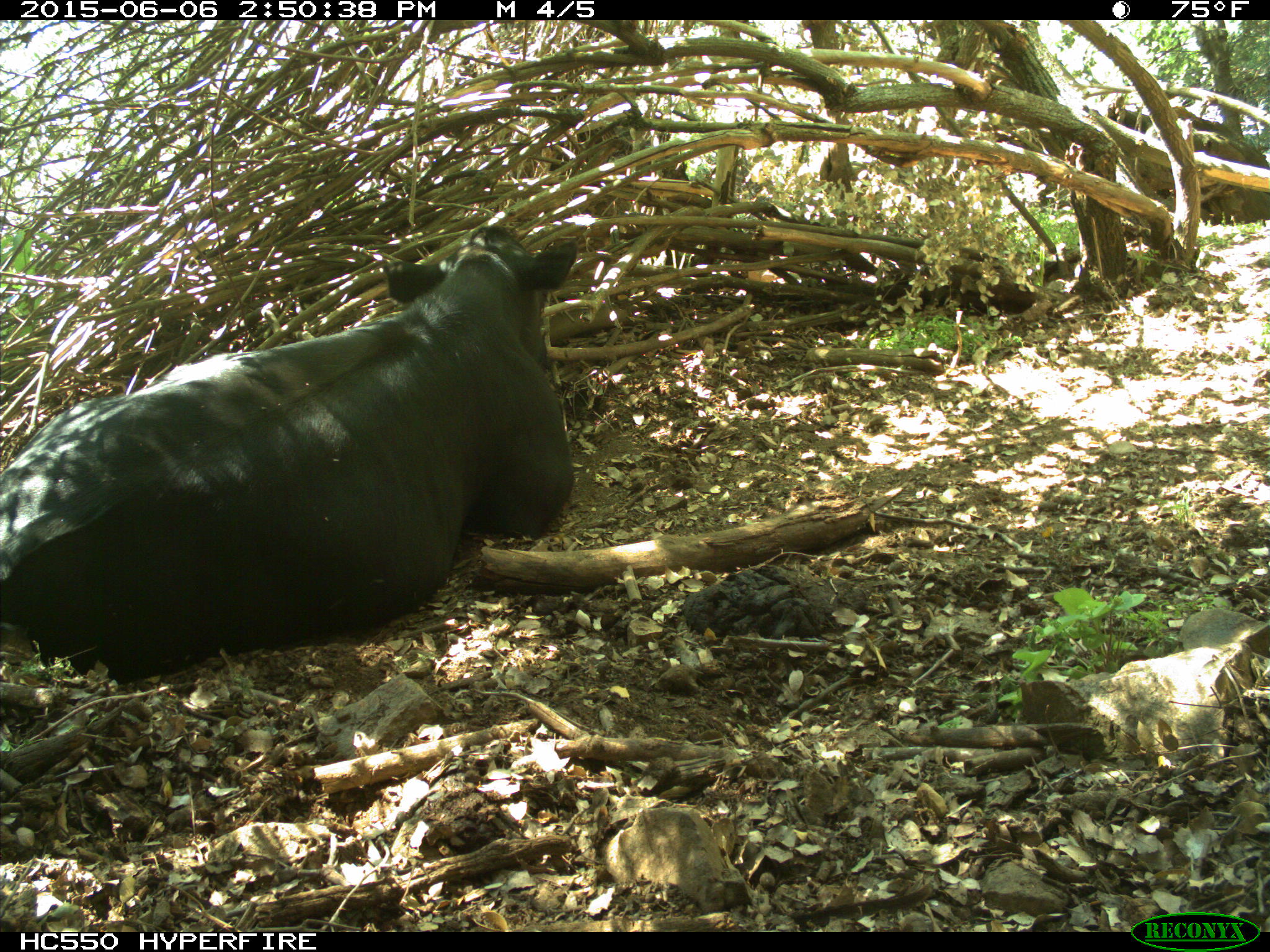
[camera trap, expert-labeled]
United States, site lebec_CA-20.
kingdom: Animalia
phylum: Chordata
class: Mammalia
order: Artiodactyla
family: Bovidae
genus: Bos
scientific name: Bos taurus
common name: domestic cow